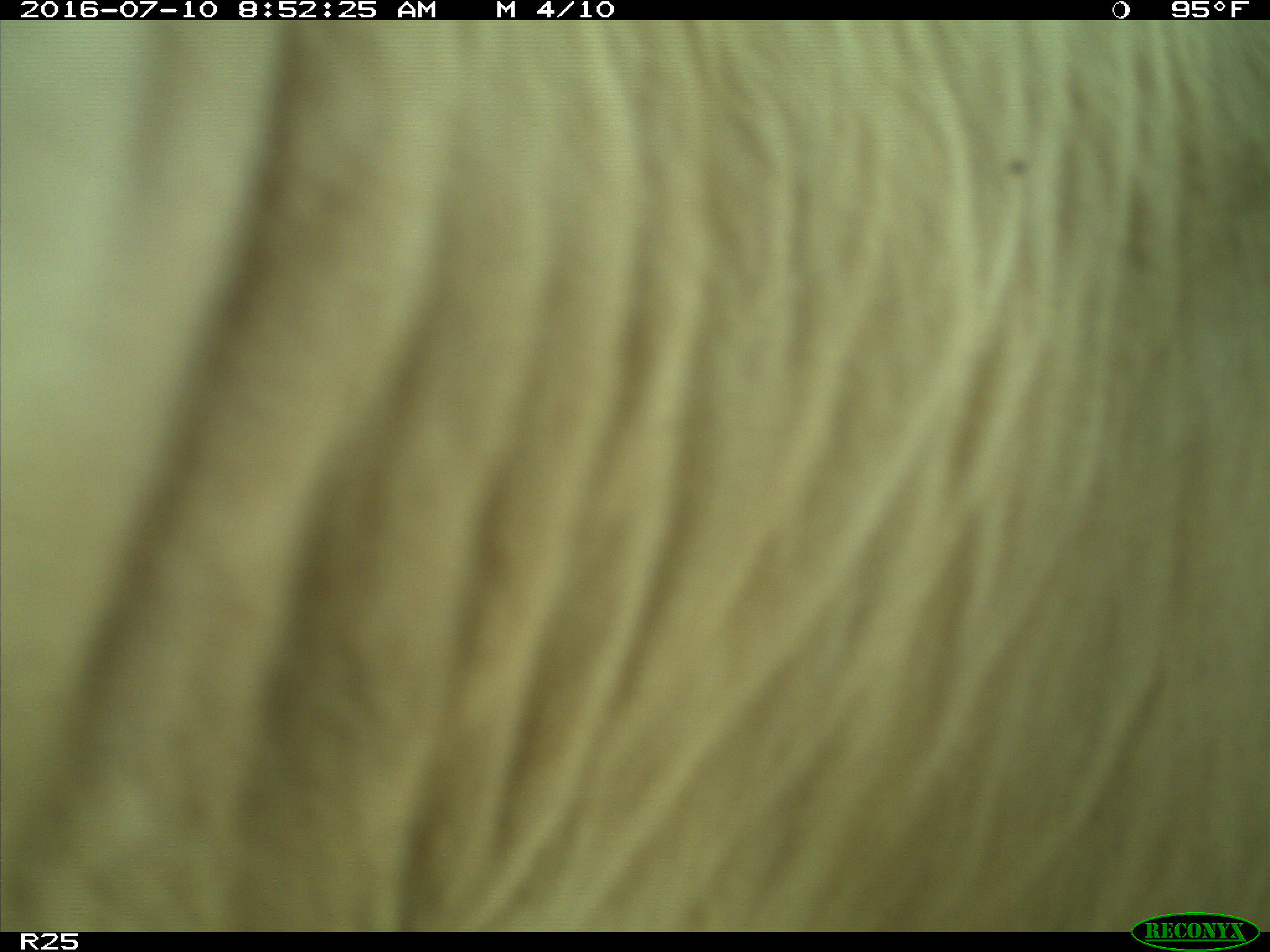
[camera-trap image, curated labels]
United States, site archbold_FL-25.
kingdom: Animalia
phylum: Chordata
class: Mammalia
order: Artiodactyla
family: Bovidae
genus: Bos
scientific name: Bos taurus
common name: domestic cow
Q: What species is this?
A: Bos taurus (domestic cow).